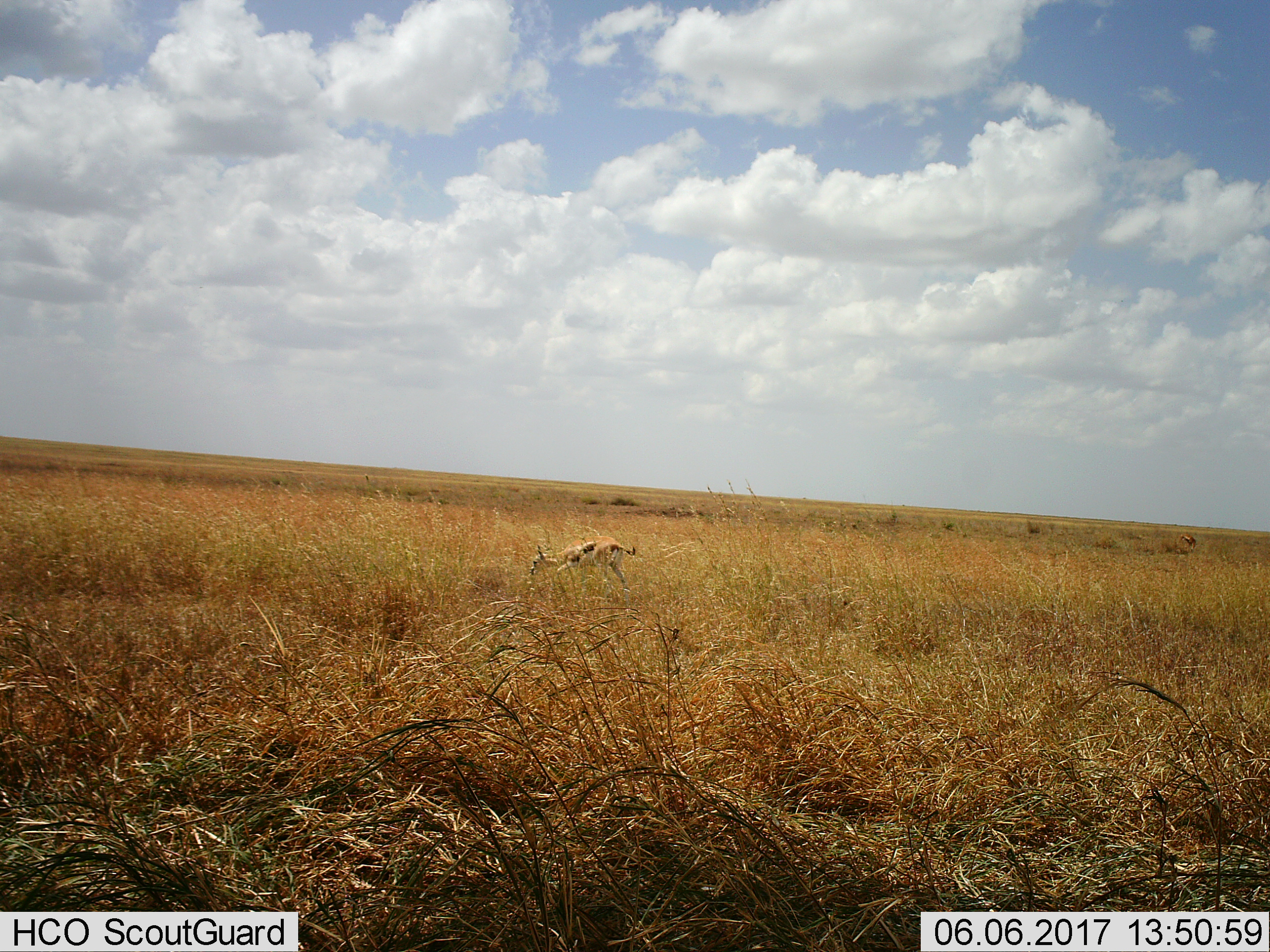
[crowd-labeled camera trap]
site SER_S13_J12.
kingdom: Animalia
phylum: Chordata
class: Mammalia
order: Artiodactyla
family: Bovidae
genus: Eudorcas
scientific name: Eudorcas thomsonii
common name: thomson's gazelle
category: gazellethomsons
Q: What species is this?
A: Gazellethomsons (thomson's gazelle) (Eudorcas thomsonii).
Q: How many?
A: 1.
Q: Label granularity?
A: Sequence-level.